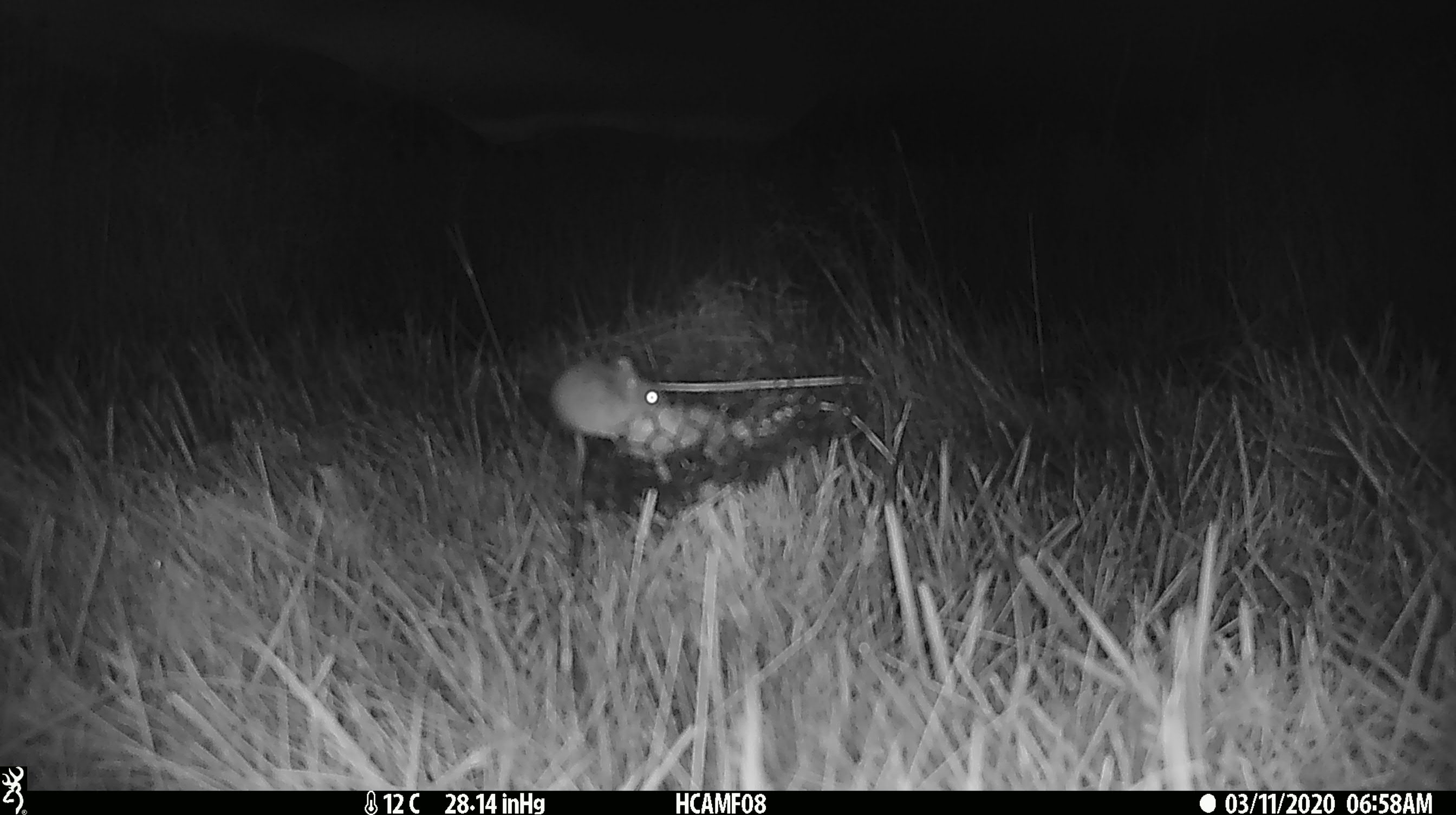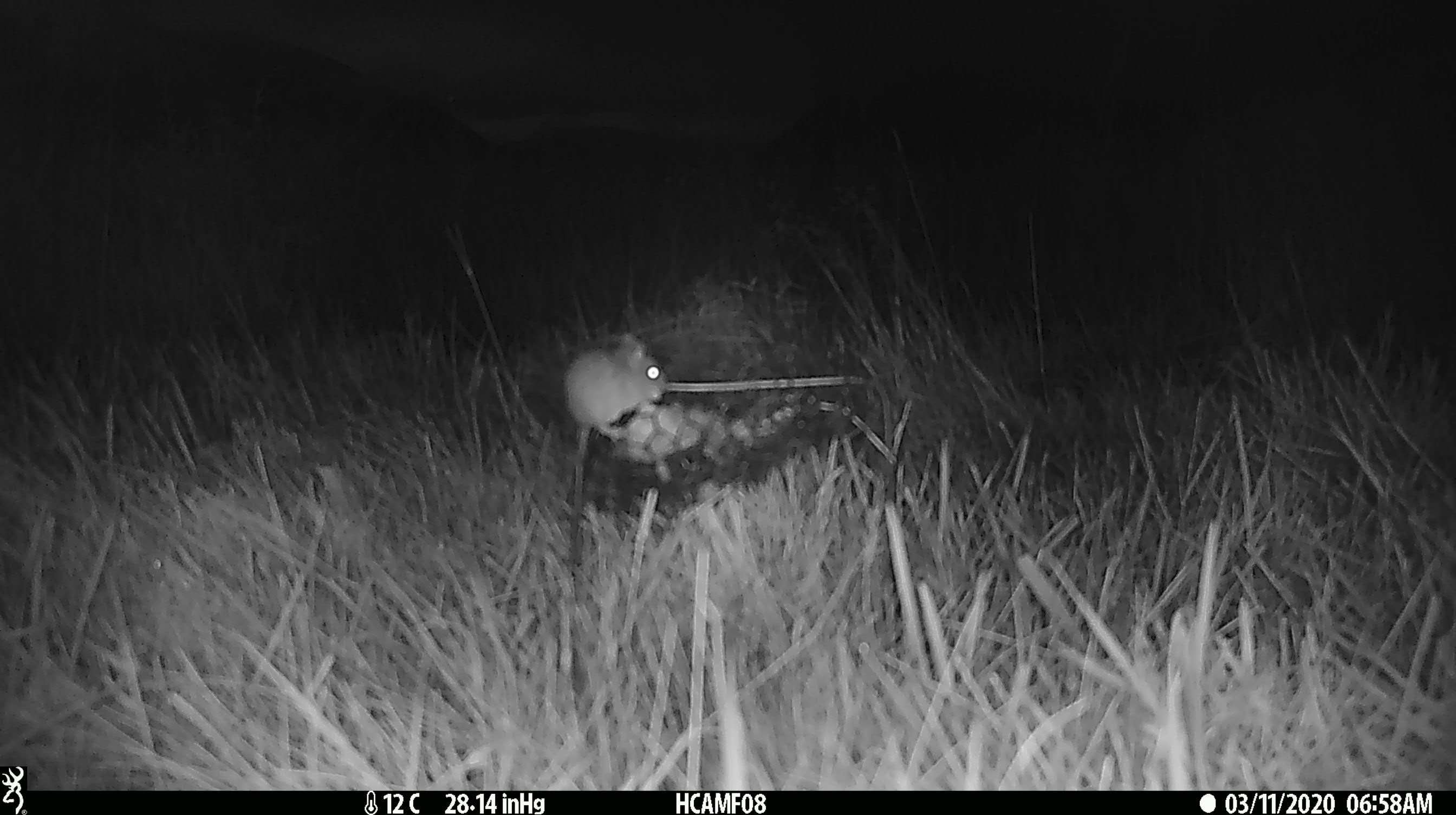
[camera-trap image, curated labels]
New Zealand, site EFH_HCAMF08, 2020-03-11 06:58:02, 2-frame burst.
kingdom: Animalia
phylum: Chordata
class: Mammalia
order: Rodentia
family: Muridae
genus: Mus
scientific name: Mus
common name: mouse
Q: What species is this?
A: Mouse (Mus).